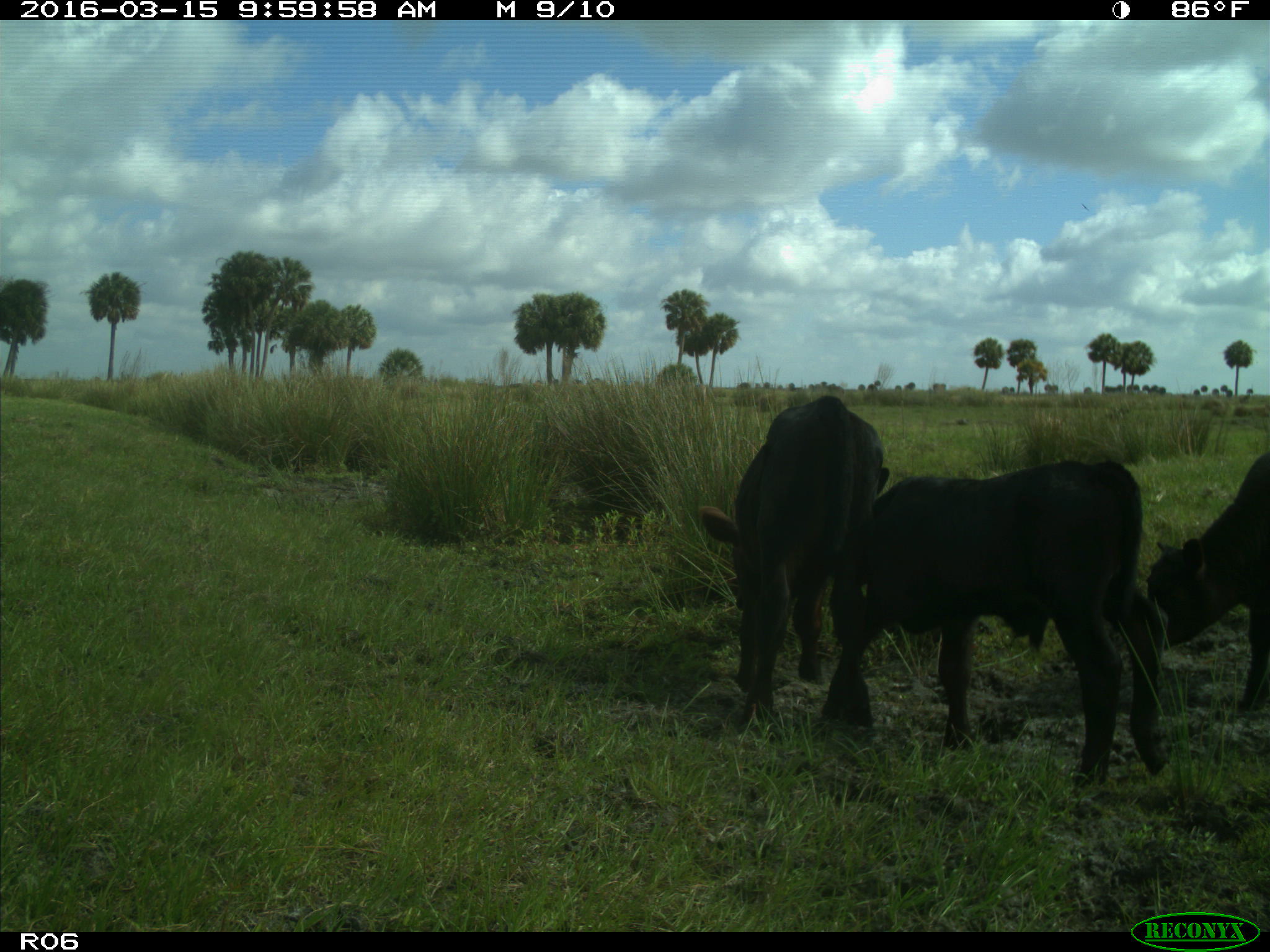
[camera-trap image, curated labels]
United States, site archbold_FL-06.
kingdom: Animalia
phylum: Chordata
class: Mammalia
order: Artiodactyla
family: Bovidae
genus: Bos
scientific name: Bos taurus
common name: domestic cow